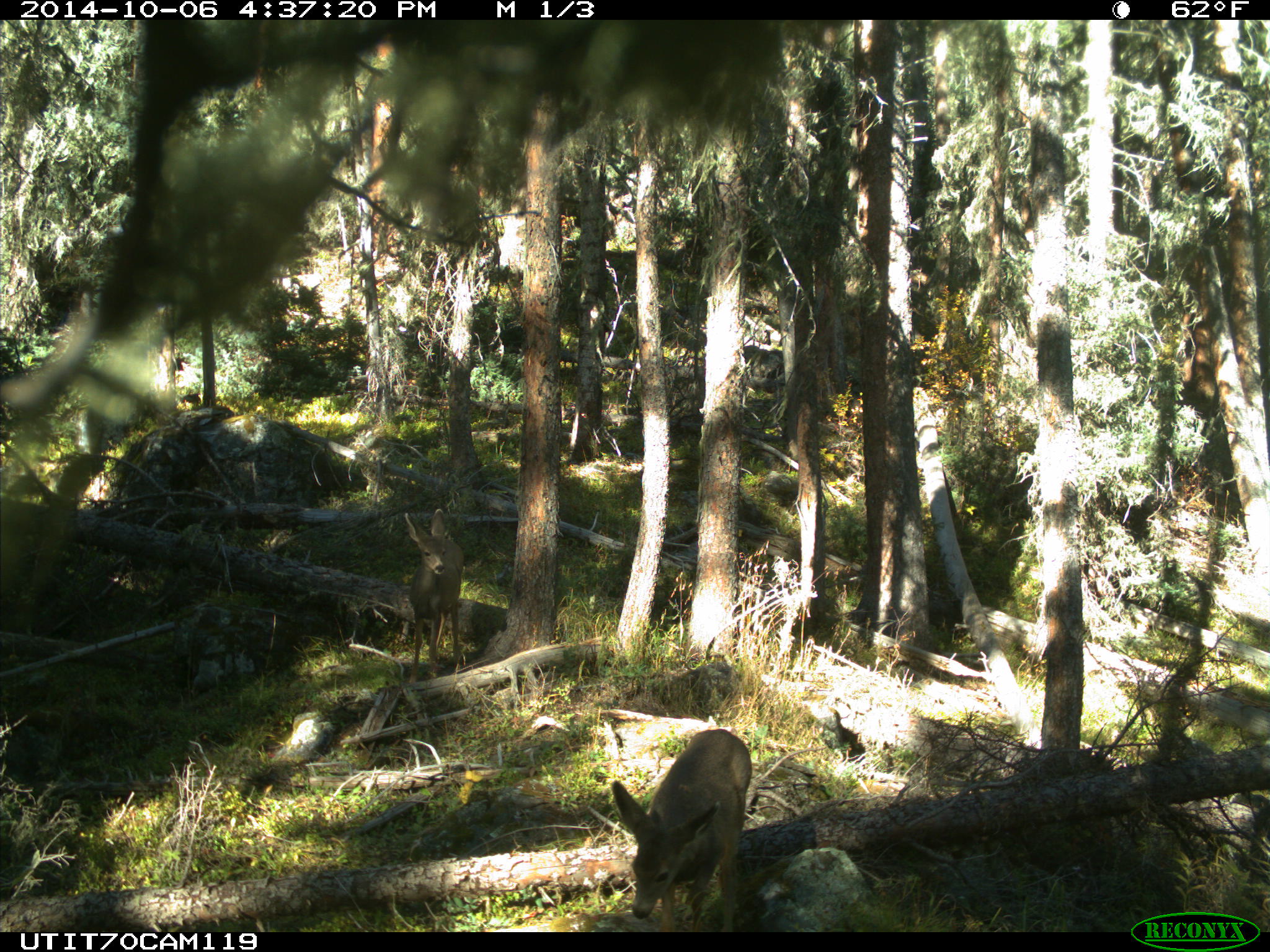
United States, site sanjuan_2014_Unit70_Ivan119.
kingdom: Animalia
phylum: Chordata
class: Mammalia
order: Artiodactyla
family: Cervidae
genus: Odocoileus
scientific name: Odocoileus hemionus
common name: mule deer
Odocoileus hemionus (mule deer).